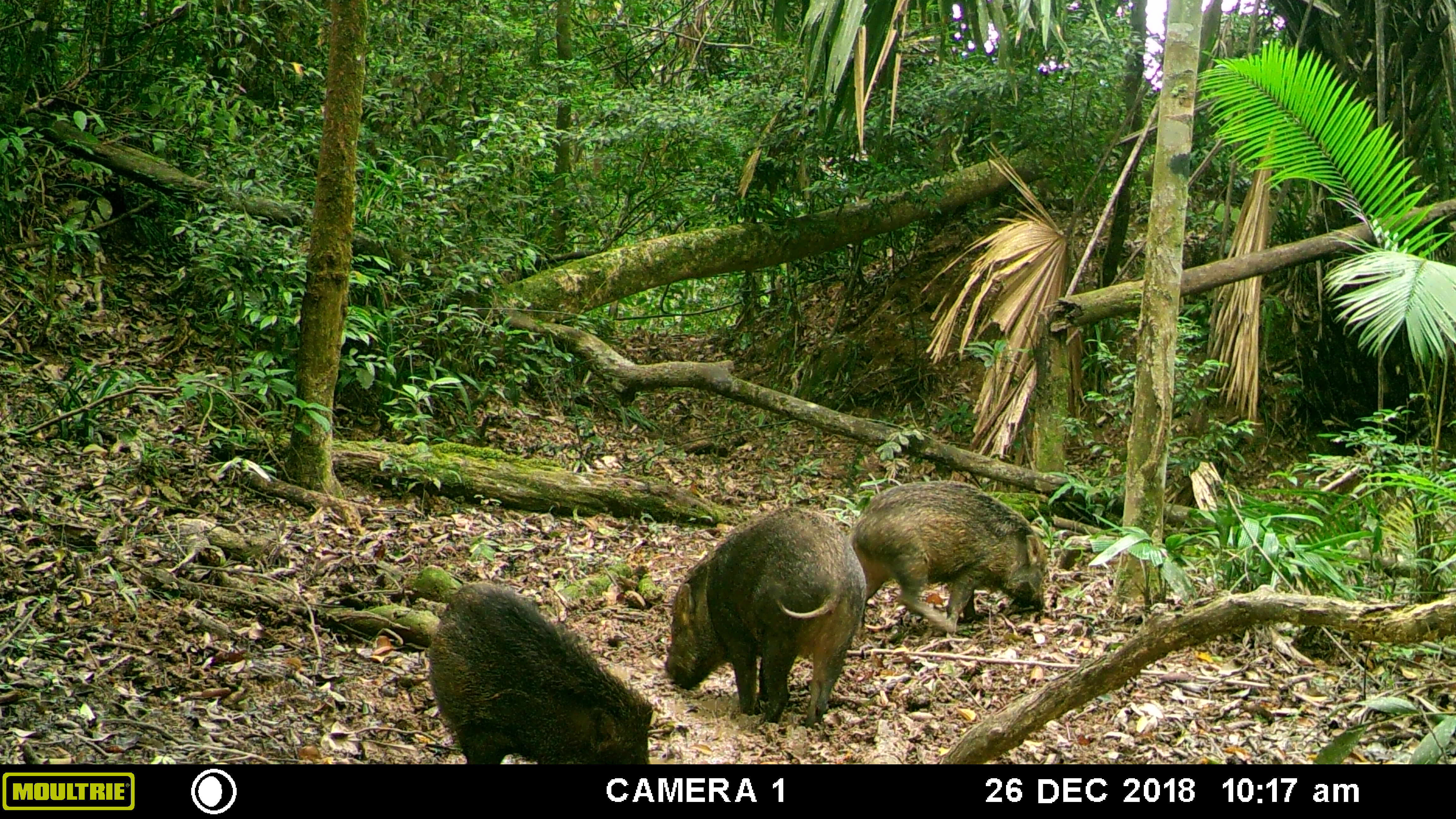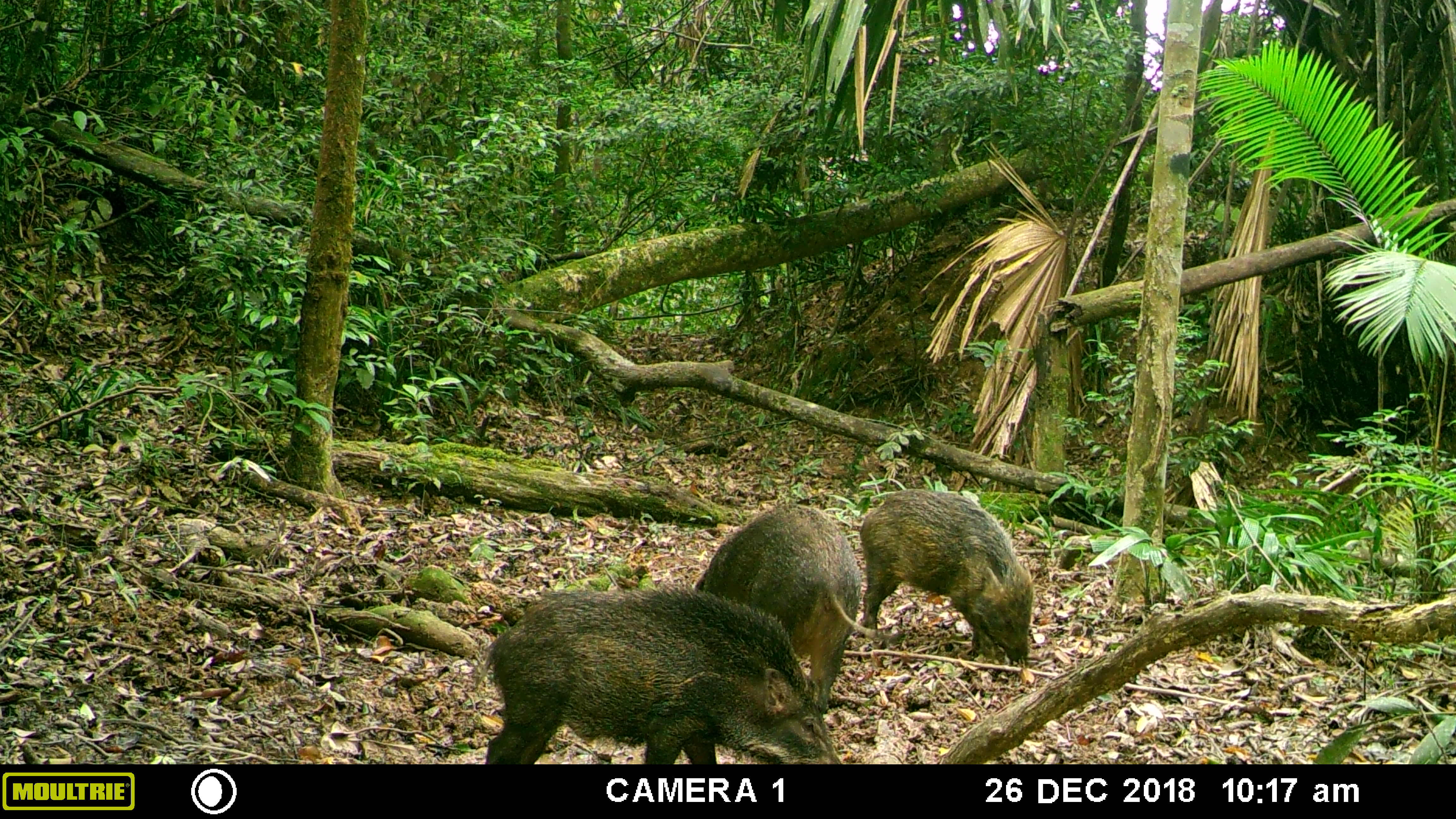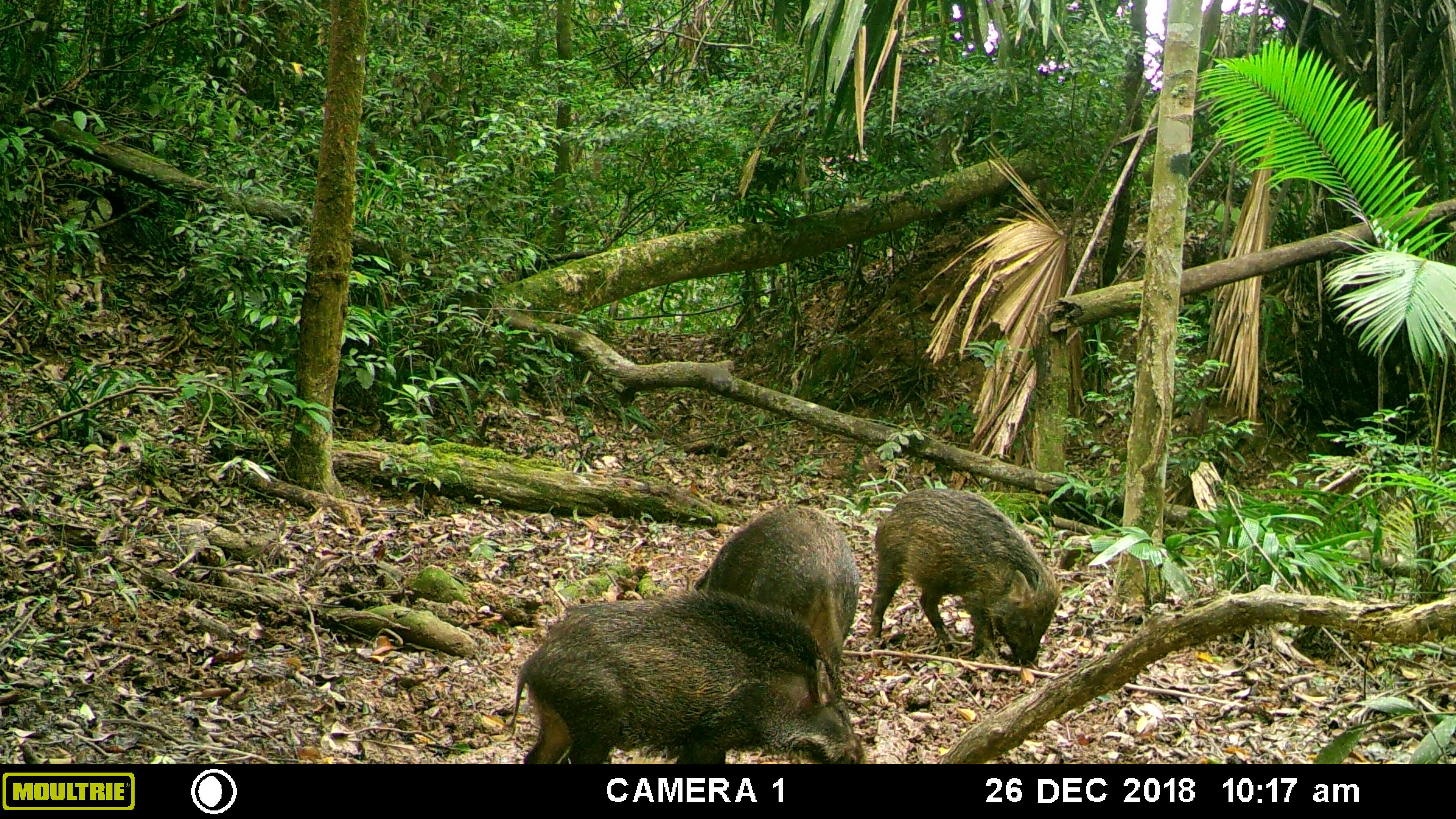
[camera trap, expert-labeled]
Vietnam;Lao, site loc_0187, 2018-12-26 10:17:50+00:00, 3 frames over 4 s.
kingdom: Animalia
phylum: Chordata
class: Mammalia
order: Artiodactyla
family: Suidae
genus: Sus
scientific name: Sus scrofa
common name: eurasian wild pig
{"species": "eurasian wild pig (Sus scrofa)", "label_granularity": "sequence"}